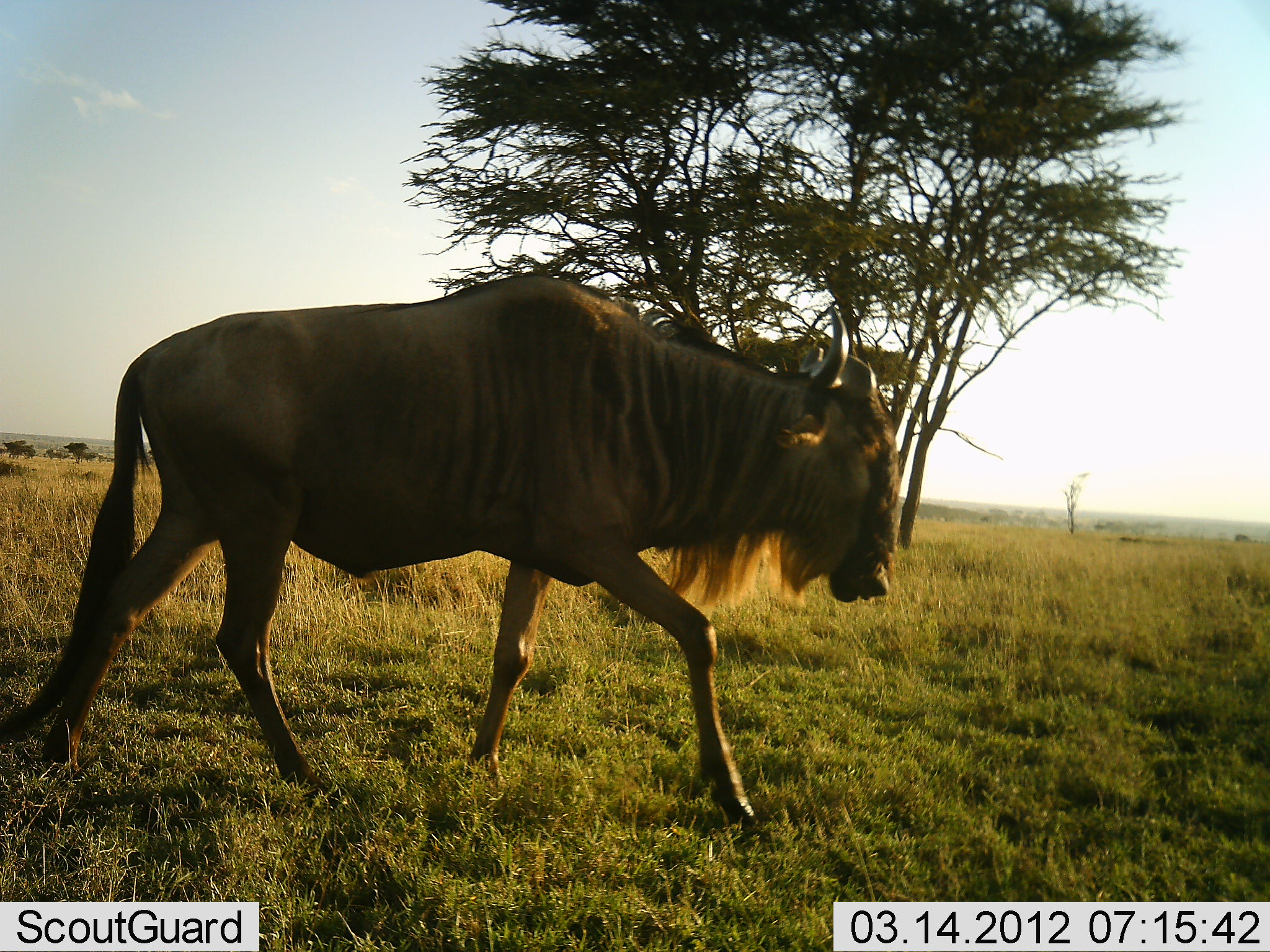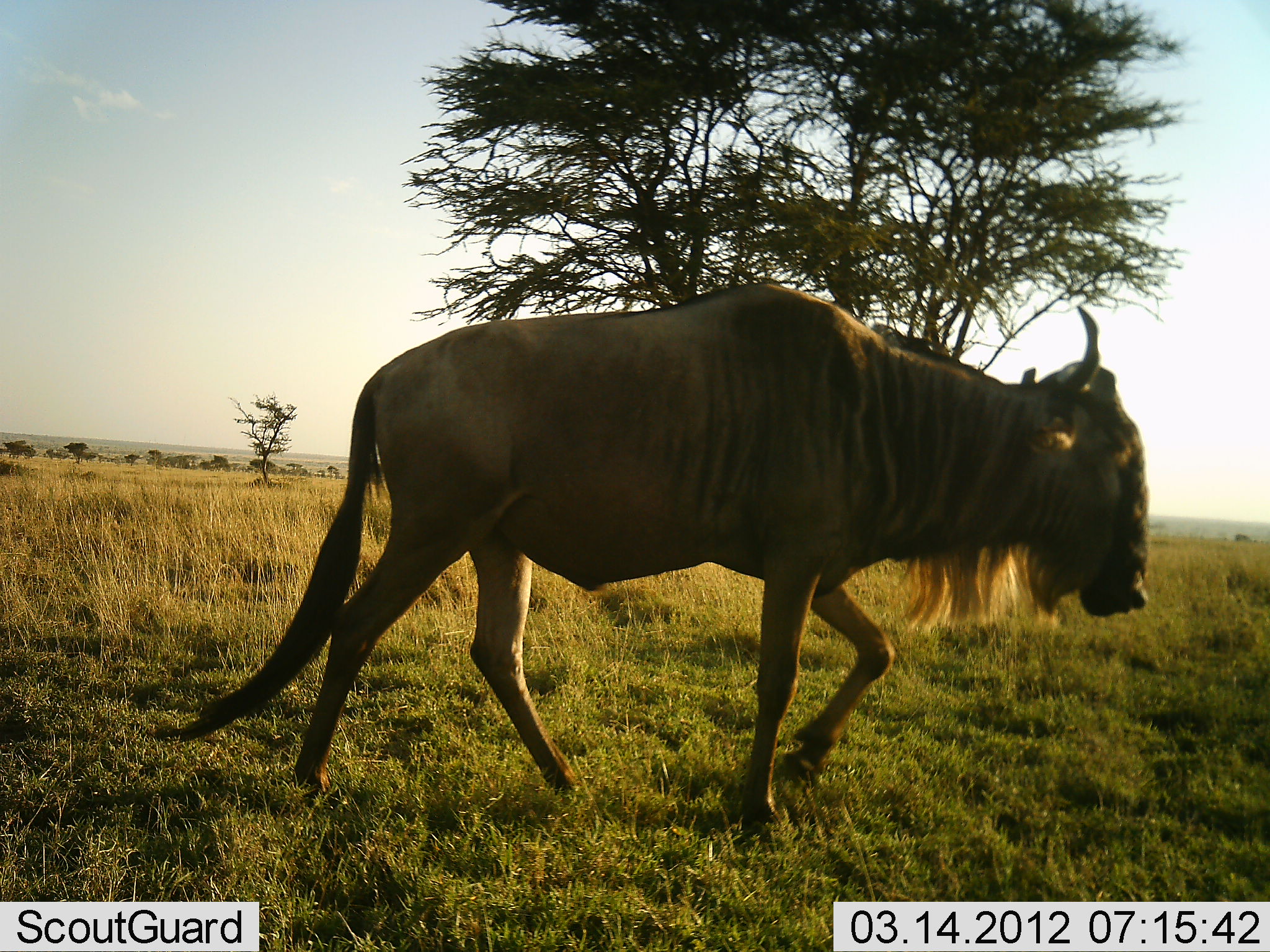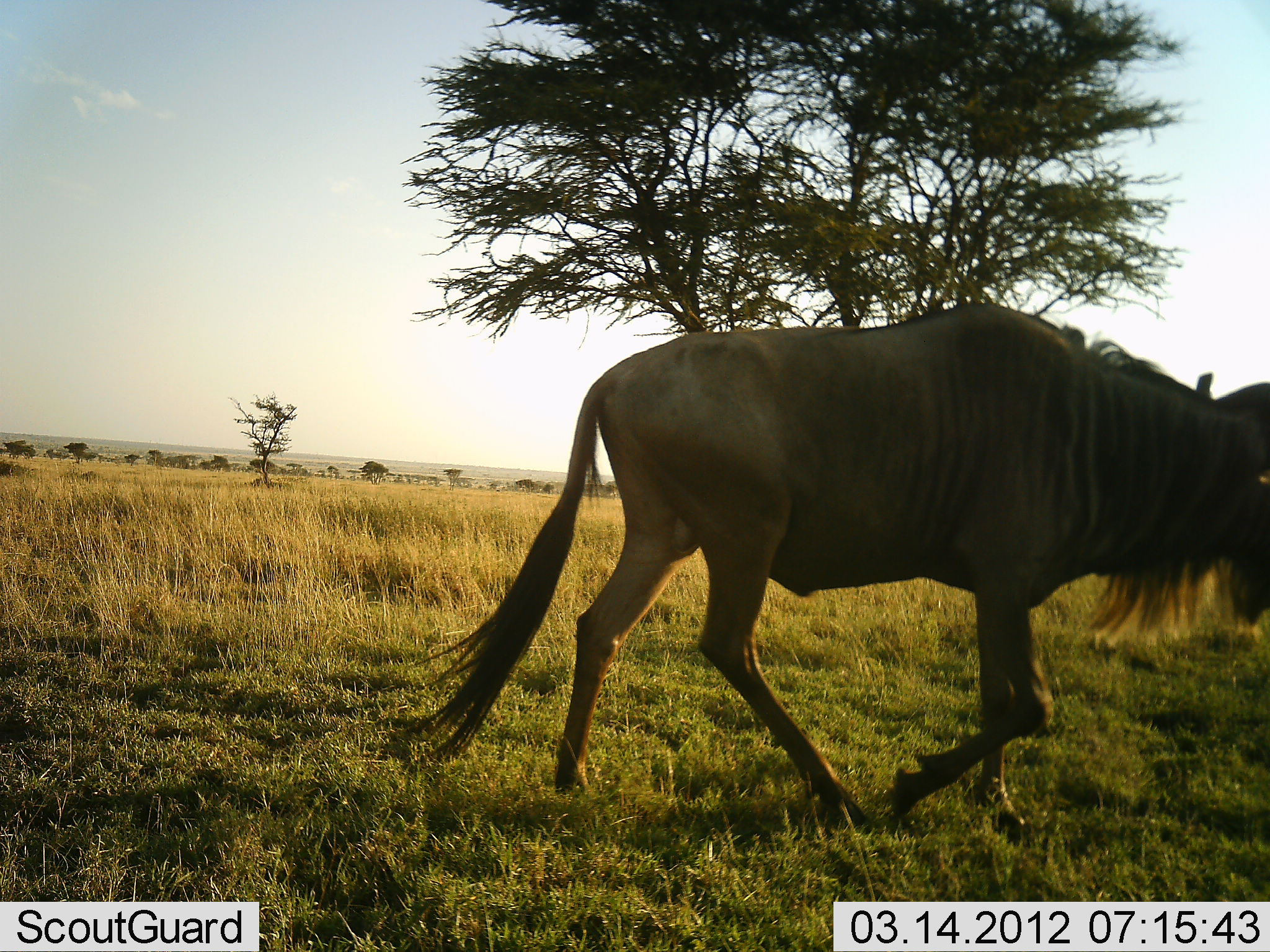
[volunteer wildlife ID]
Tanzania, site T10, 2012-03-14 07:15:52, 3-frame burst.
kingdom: Animalia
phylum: Chordata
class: Mammalia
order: Artiodactyla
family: Bovidae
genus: Connochaetes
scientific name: Connochaetes taurinus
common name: blue wildebeest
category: wildebeest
Wildebeest (blue wildebeest) (Connochaetes taurinus), count 1. Behavior (volunteer vote fractions): standing 4%, resting 0%, moving 100%, interacting 0%. Young present (vote fraction): 0%. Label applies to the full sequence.